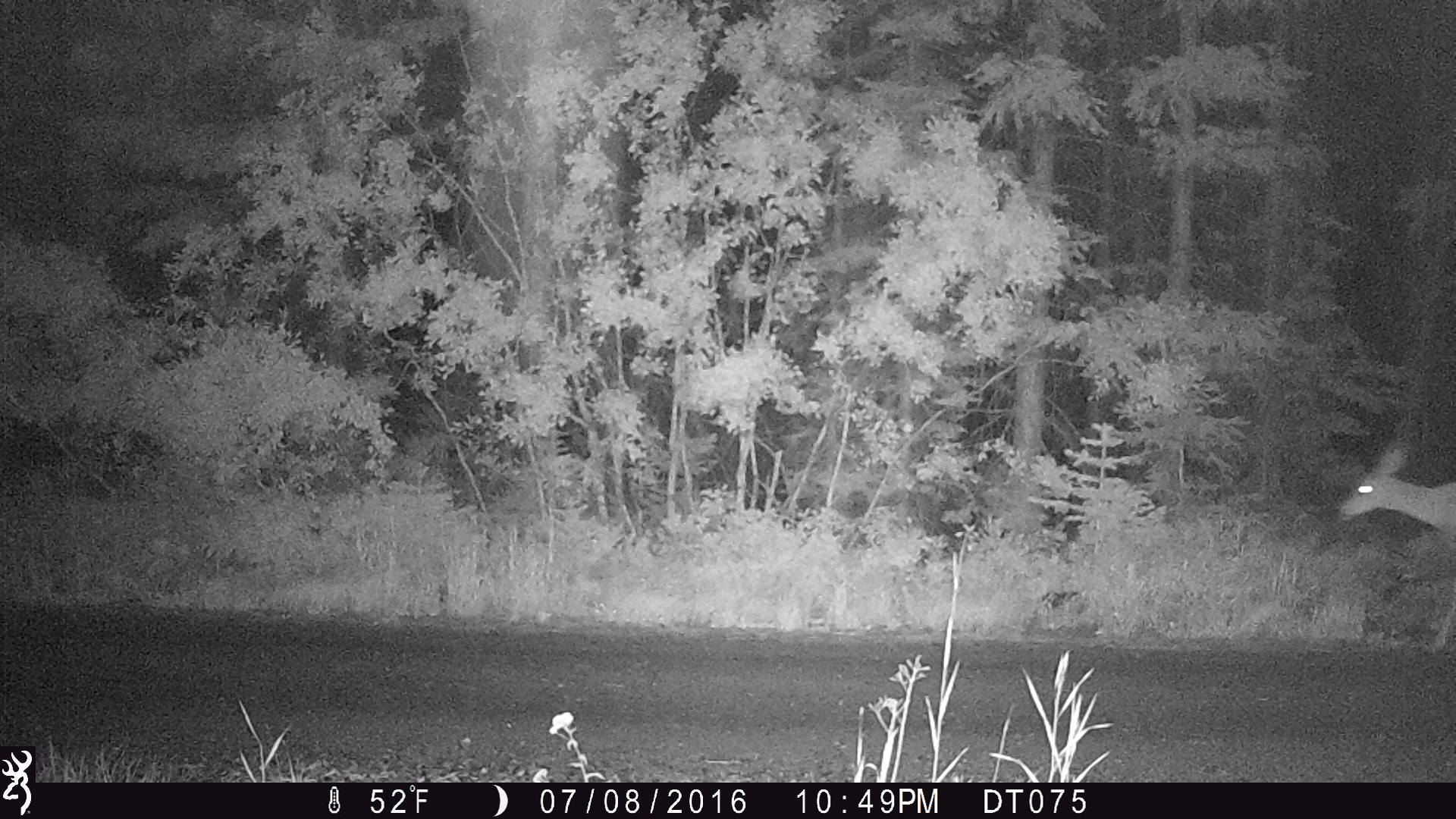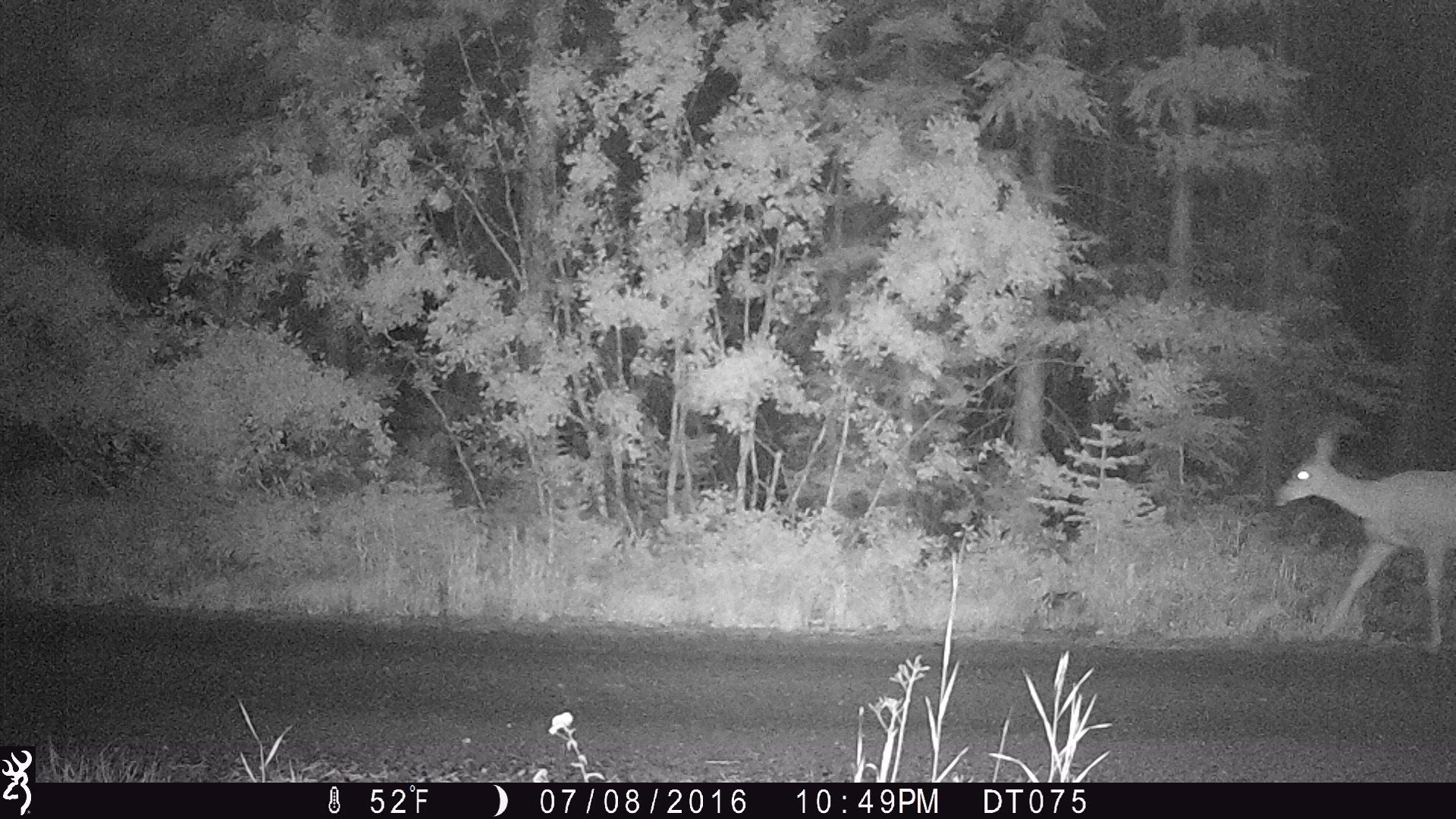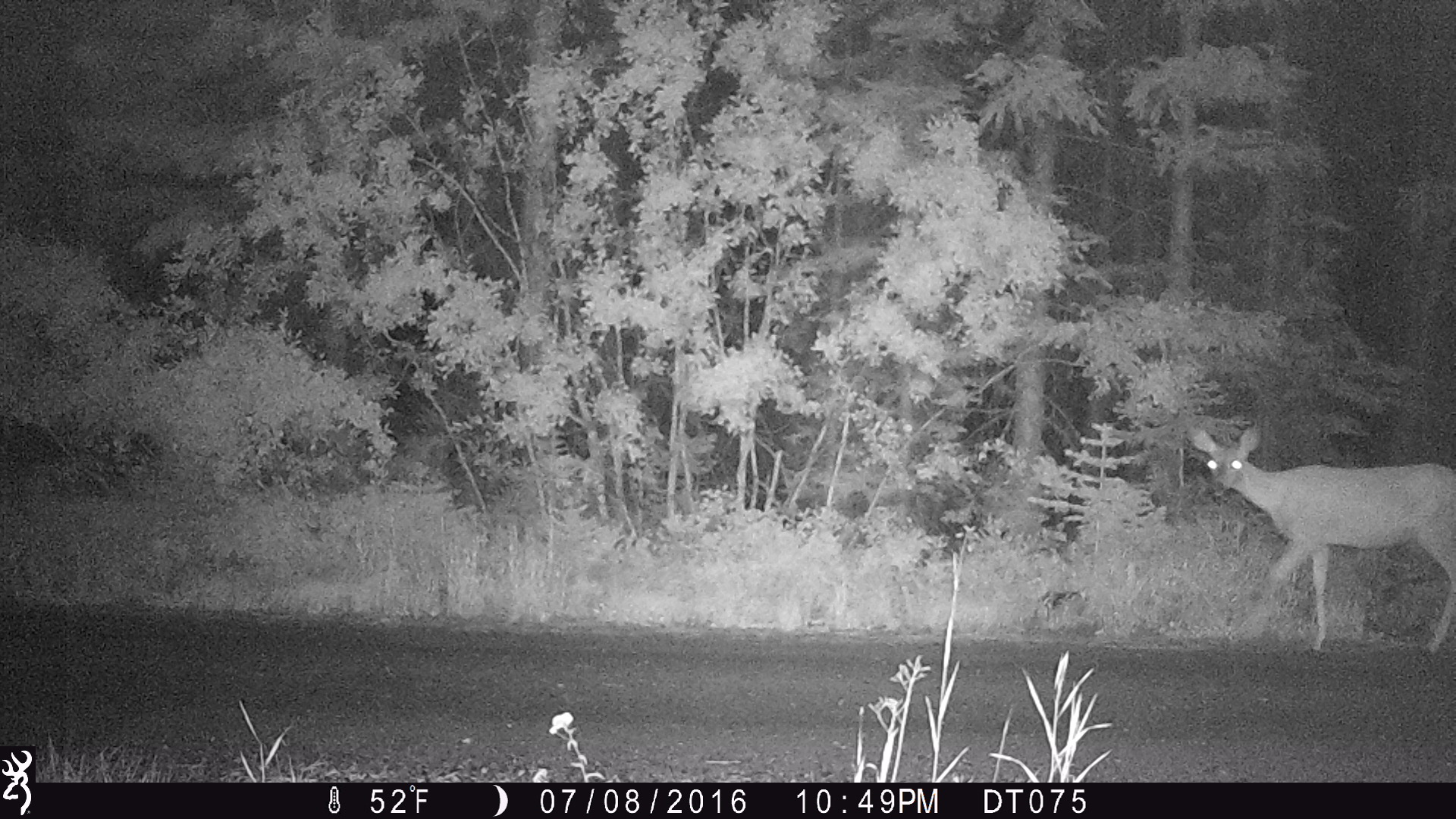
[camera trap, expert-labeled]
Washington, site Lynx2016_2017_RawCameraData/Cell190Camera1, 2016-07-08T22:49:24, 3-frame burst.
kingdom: Animalia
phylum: Chordata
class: Mammalia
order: Artiodactyla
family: Cervidae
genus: Odocoileus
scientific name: Odocoileus hemionus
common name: mule deer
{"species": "Odocoileus hemionus (mule deer)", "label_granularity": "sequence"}